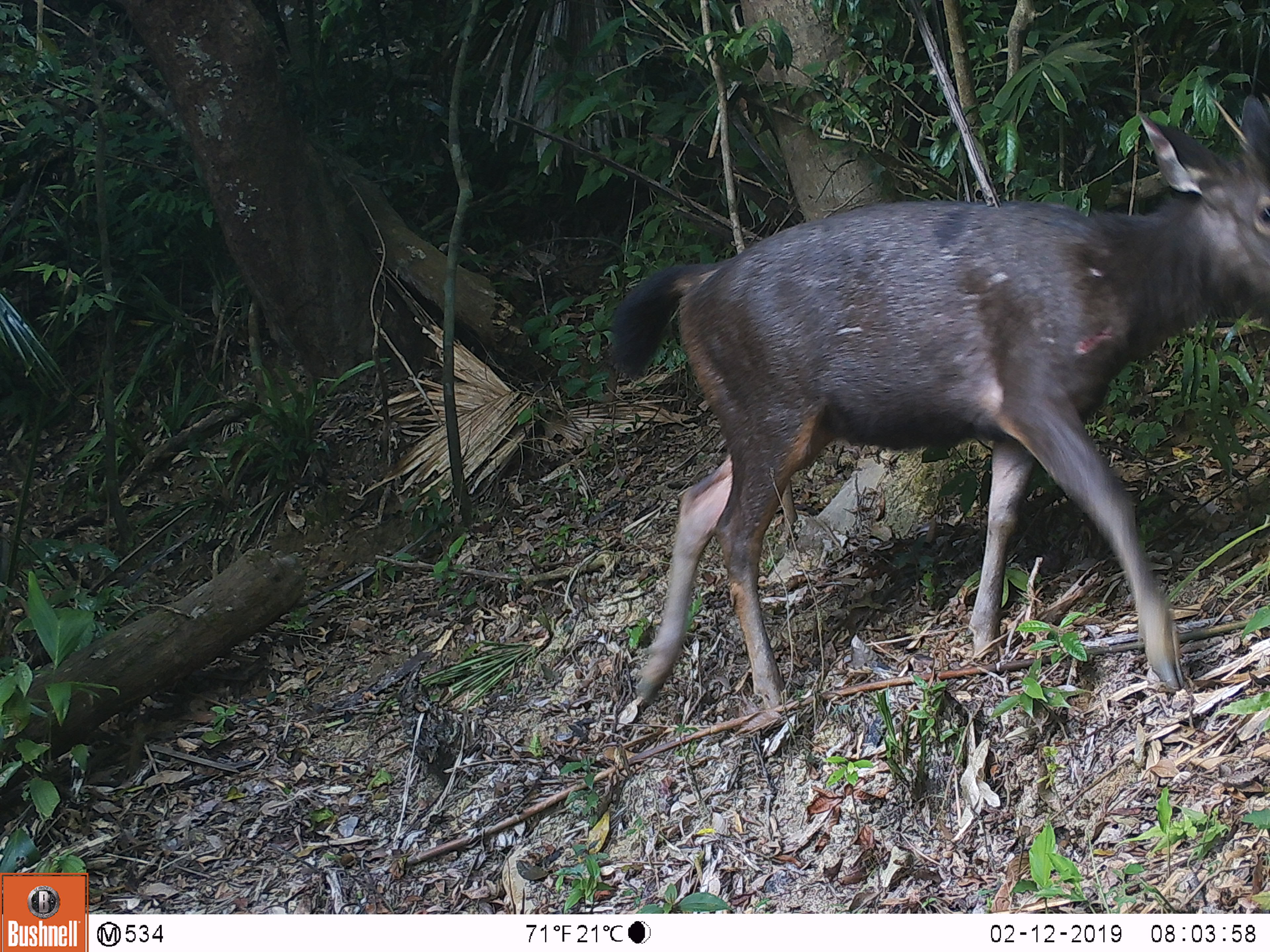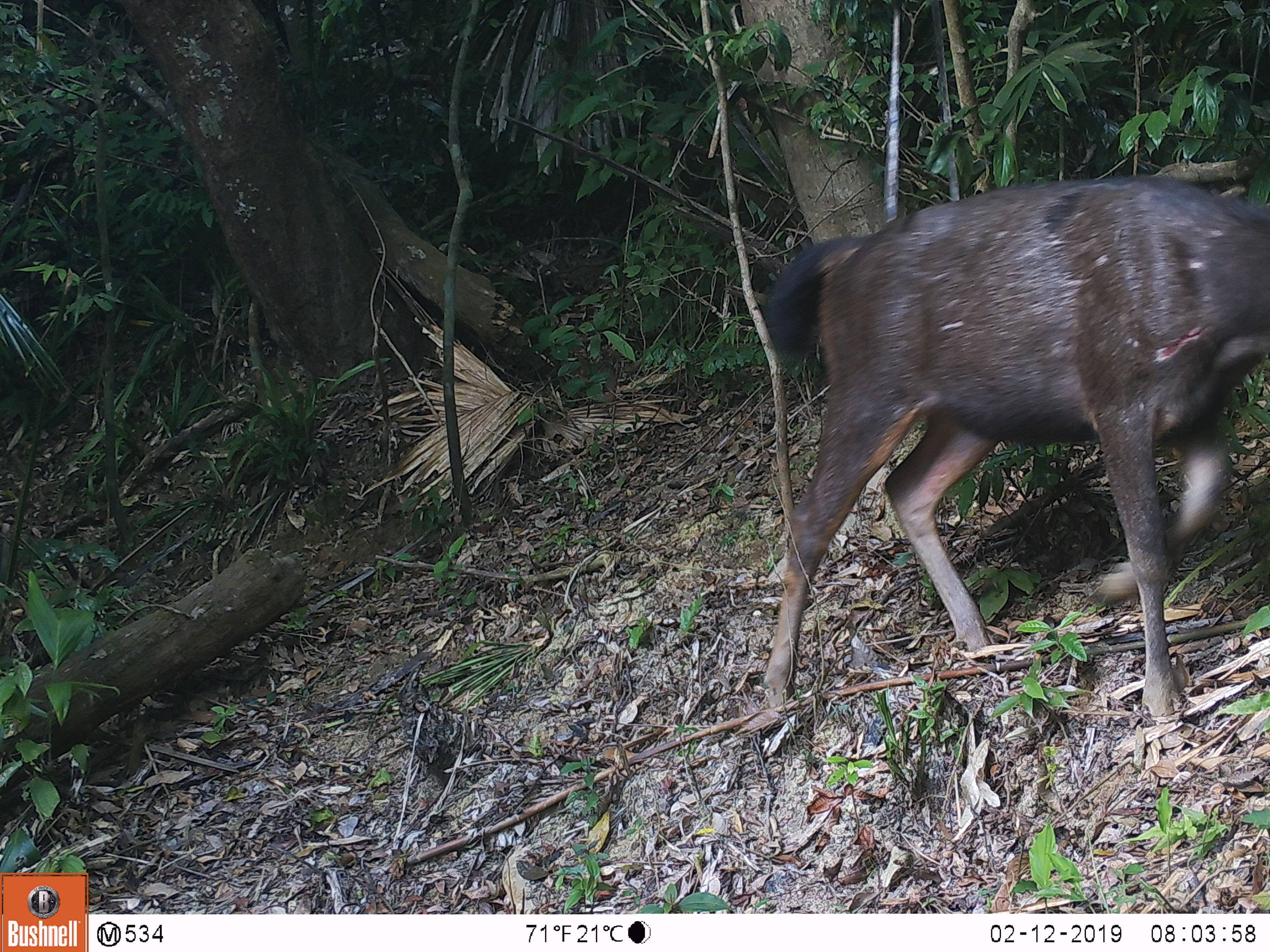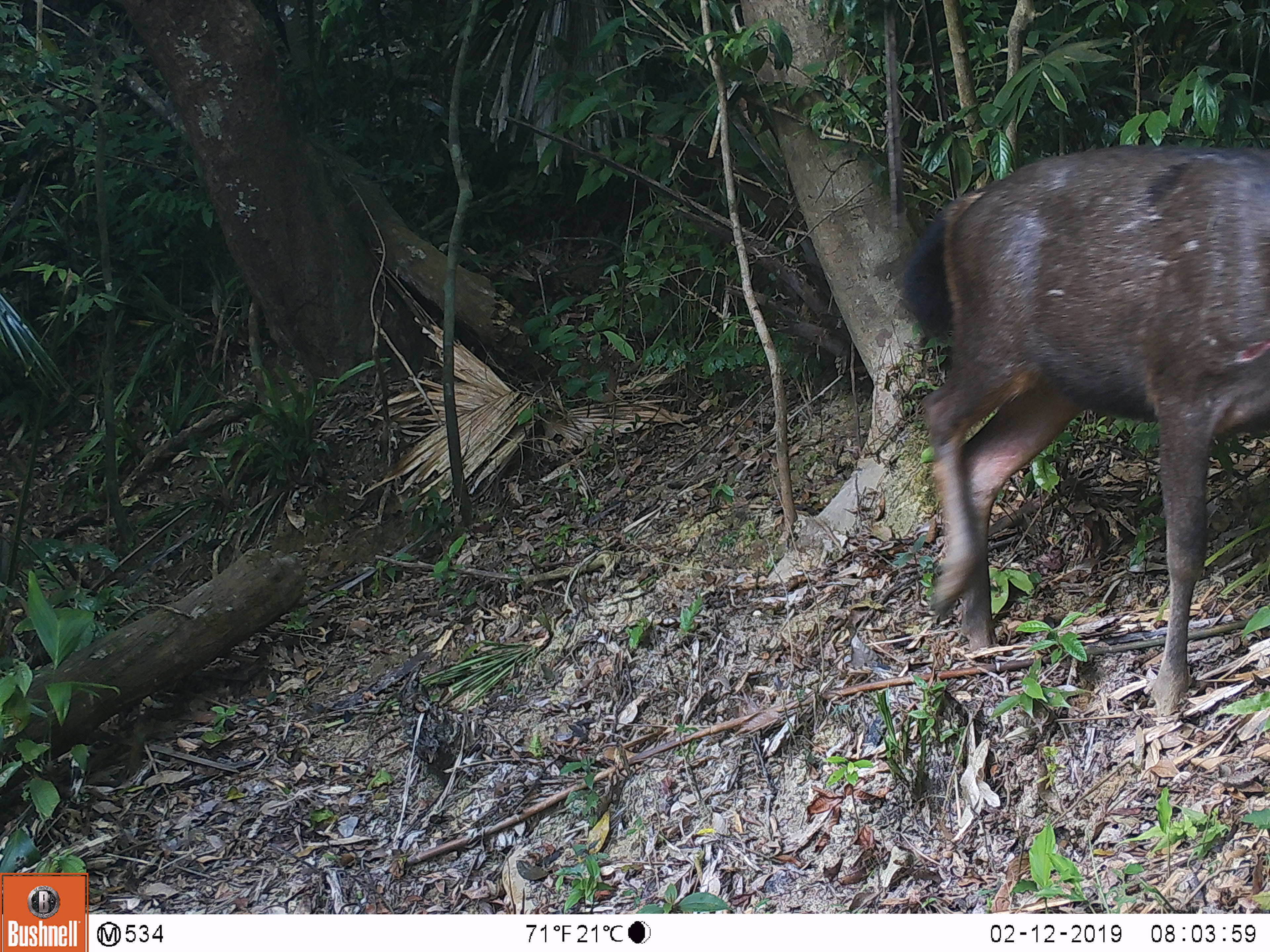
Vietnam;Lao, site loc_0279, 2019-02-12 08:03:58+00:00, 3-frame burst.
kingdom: Animalia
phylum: Chordata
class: Mammalia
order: Artiodactyla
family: Cervidae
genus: Rusa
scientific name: Rusa unicolor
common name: sambar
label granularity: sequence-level